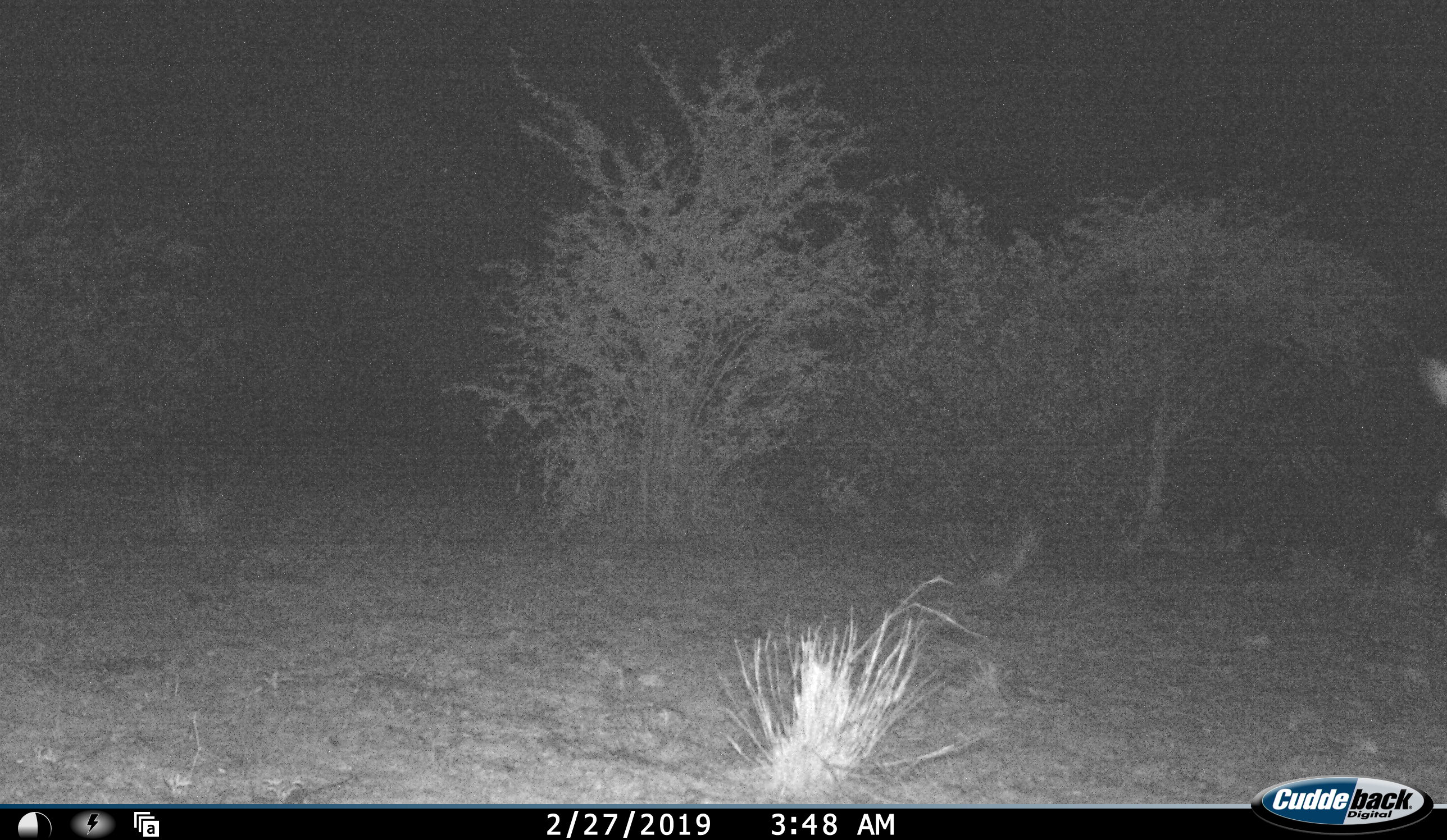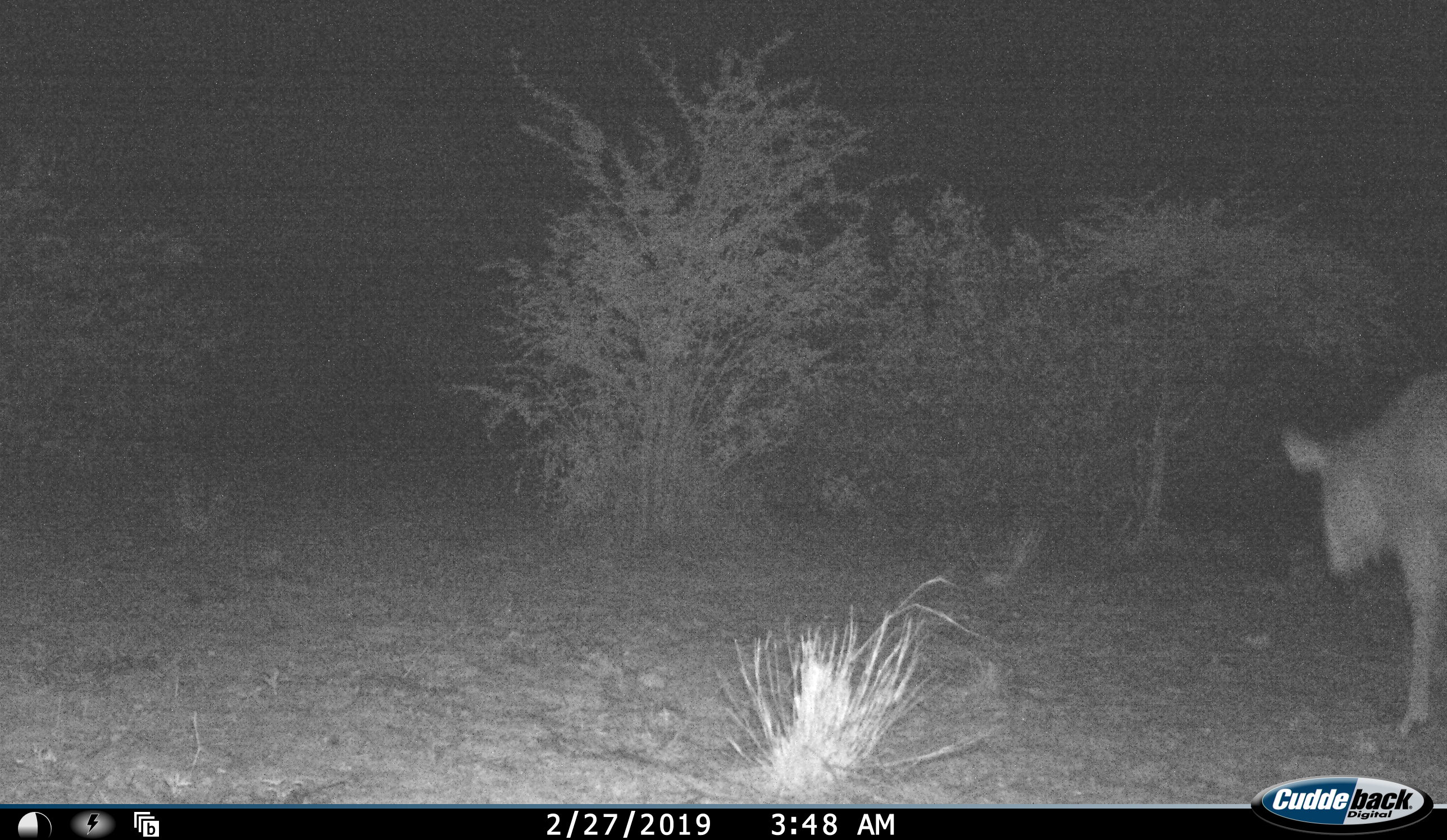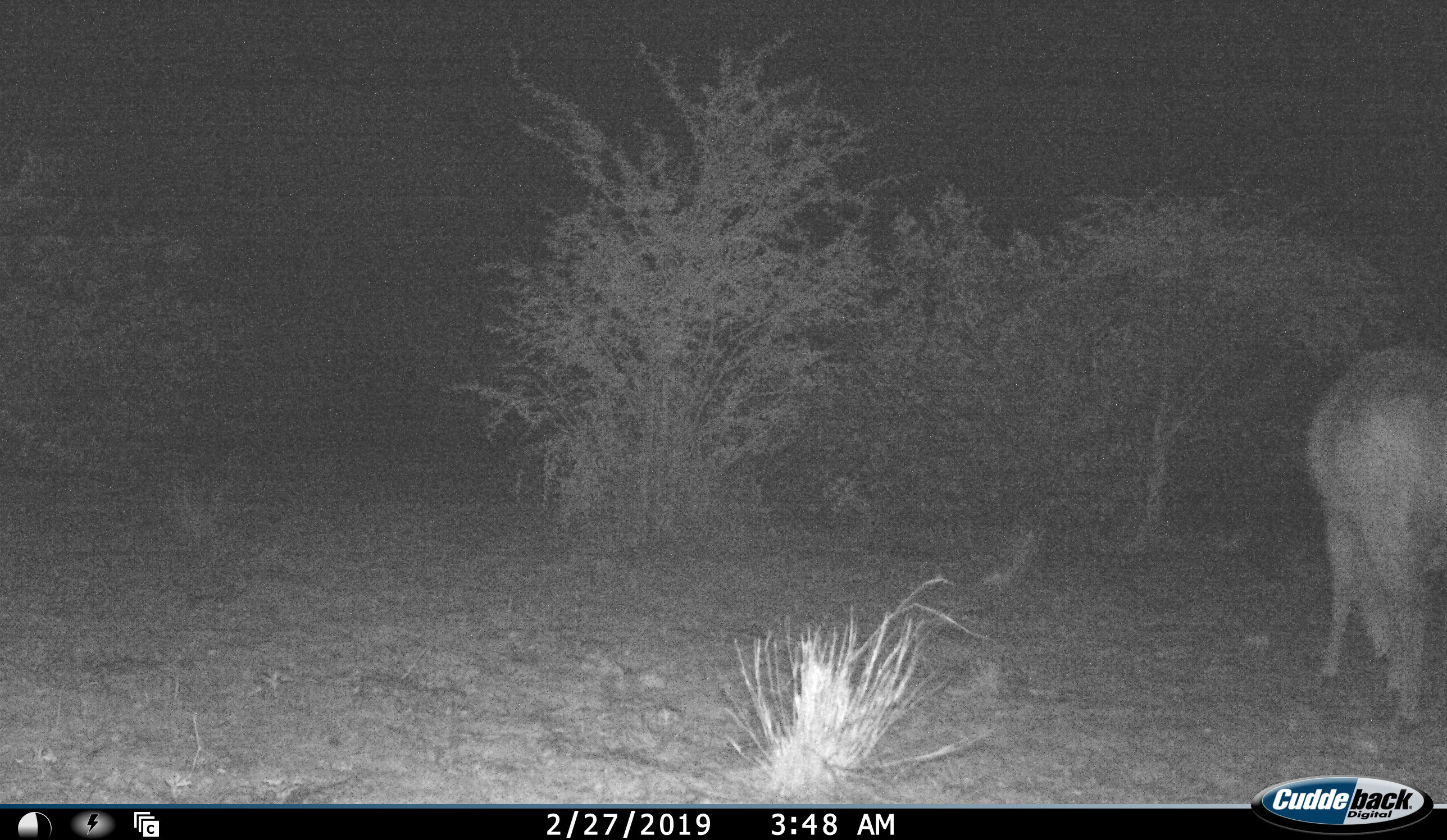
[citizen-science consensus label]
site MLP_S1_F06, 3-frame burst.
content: unidentified animal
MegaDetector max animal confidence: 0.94